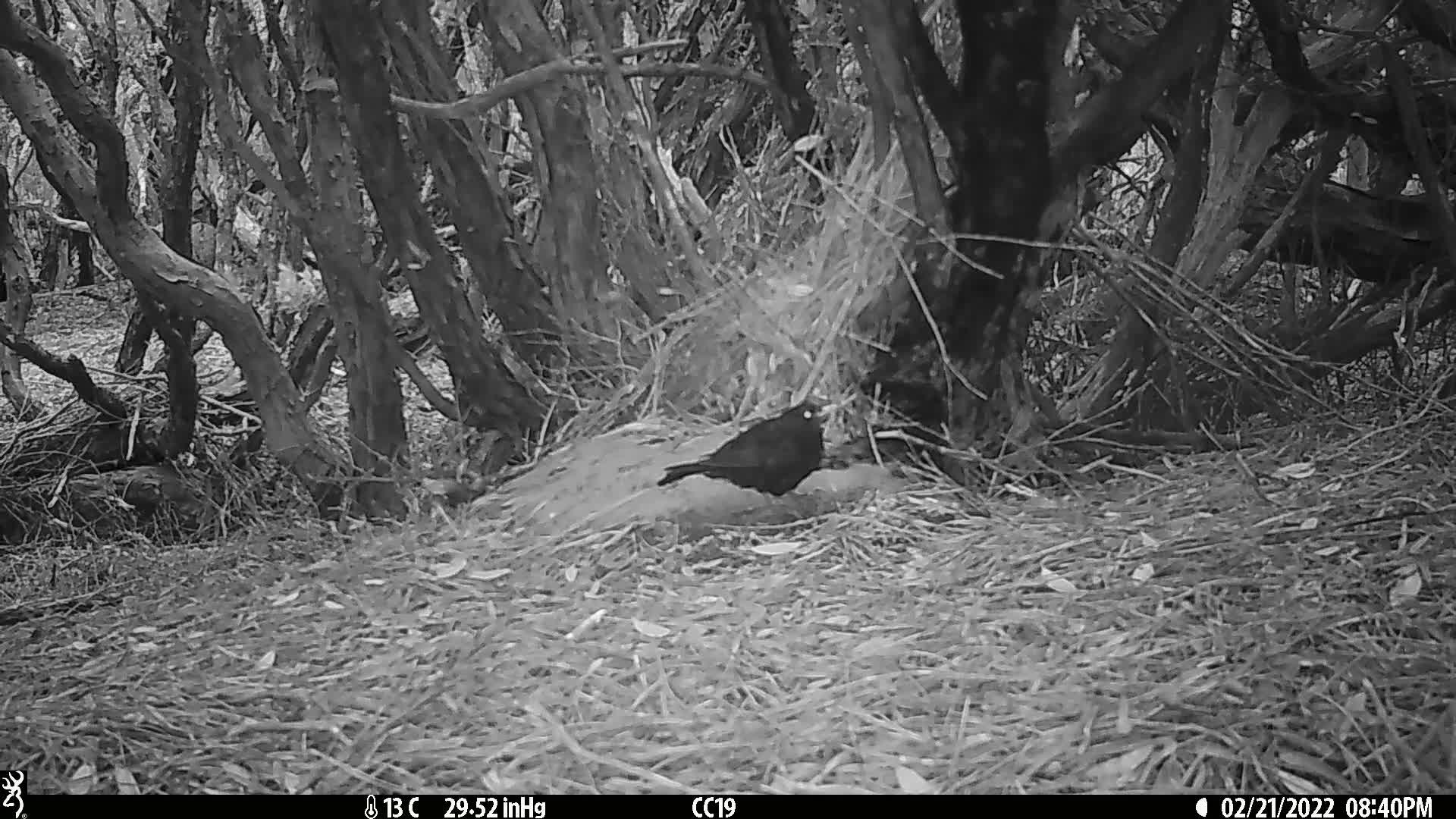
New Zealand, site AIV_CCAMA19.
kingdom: Animalia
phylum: Chordata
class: Aves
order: Passeriformes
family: Turdidae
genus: Turdus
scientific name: Turdus merula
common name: eurasian blackbird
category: blackbird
Blackbird (eurasian blackbird) (Turdus merula).